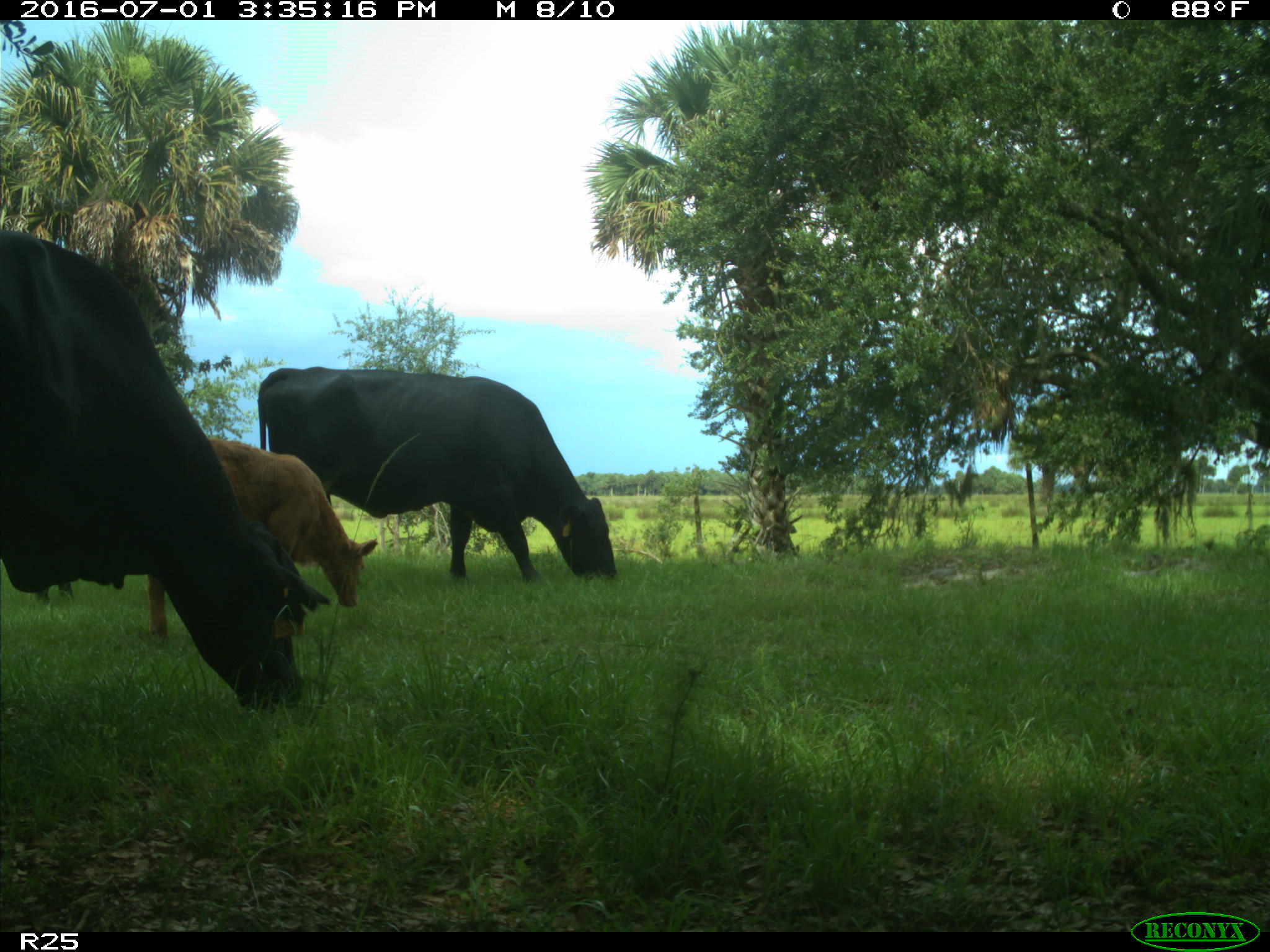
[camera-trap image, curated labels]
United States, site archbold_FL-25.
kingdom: Animalia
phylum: Chordata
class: Mammalia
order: Artiodactyla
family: Bovidae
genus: Bos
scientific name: Bos taurus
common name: domestic cow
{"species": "Bos taurus (domestic cow)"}